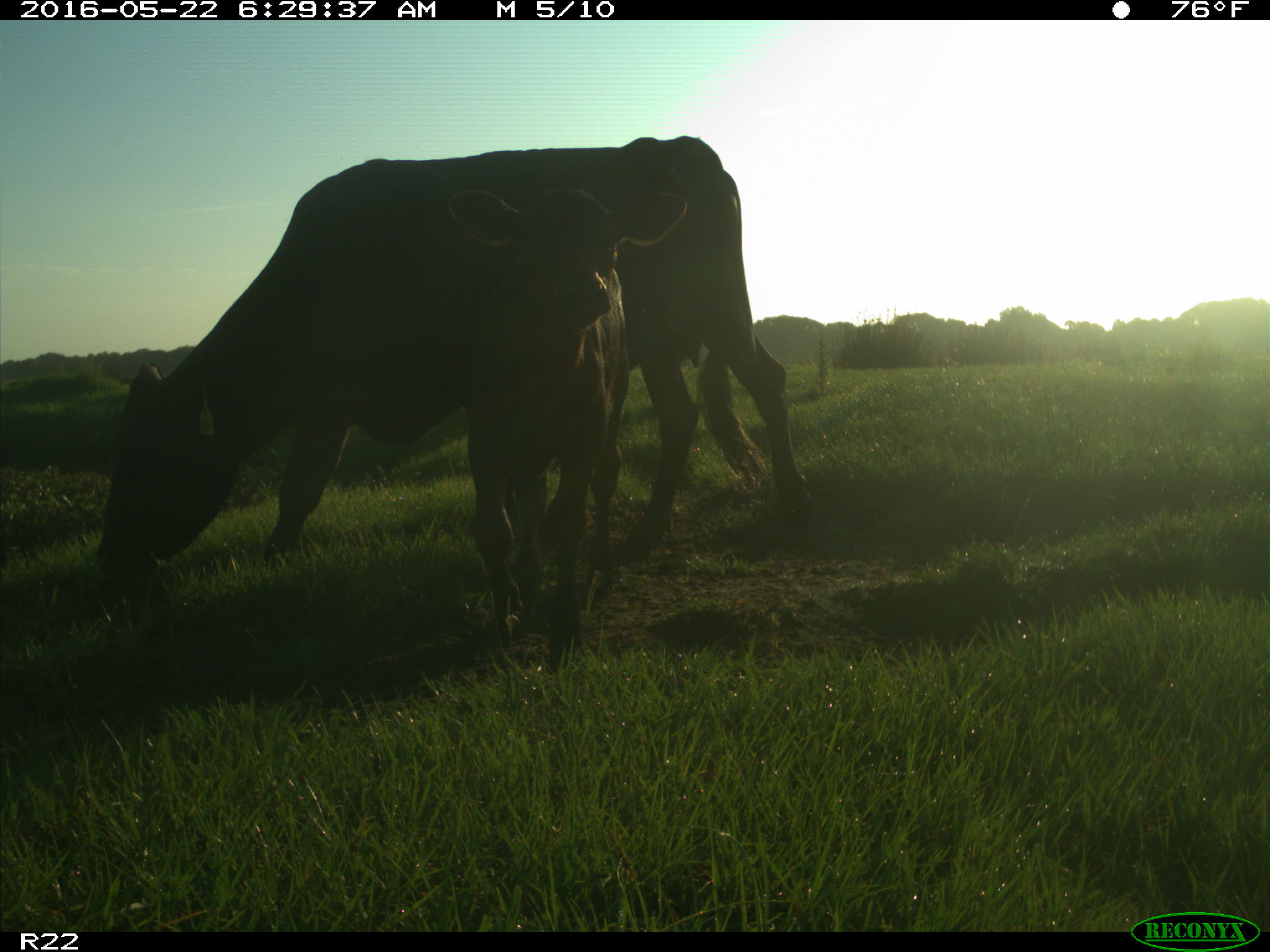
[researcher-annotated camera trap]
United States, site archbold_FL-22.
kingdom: Animalia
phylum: Chordata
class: Mammalia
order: Artiodactyla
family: Bovidae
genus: Bos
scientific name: Bos taurus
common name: domestic cow